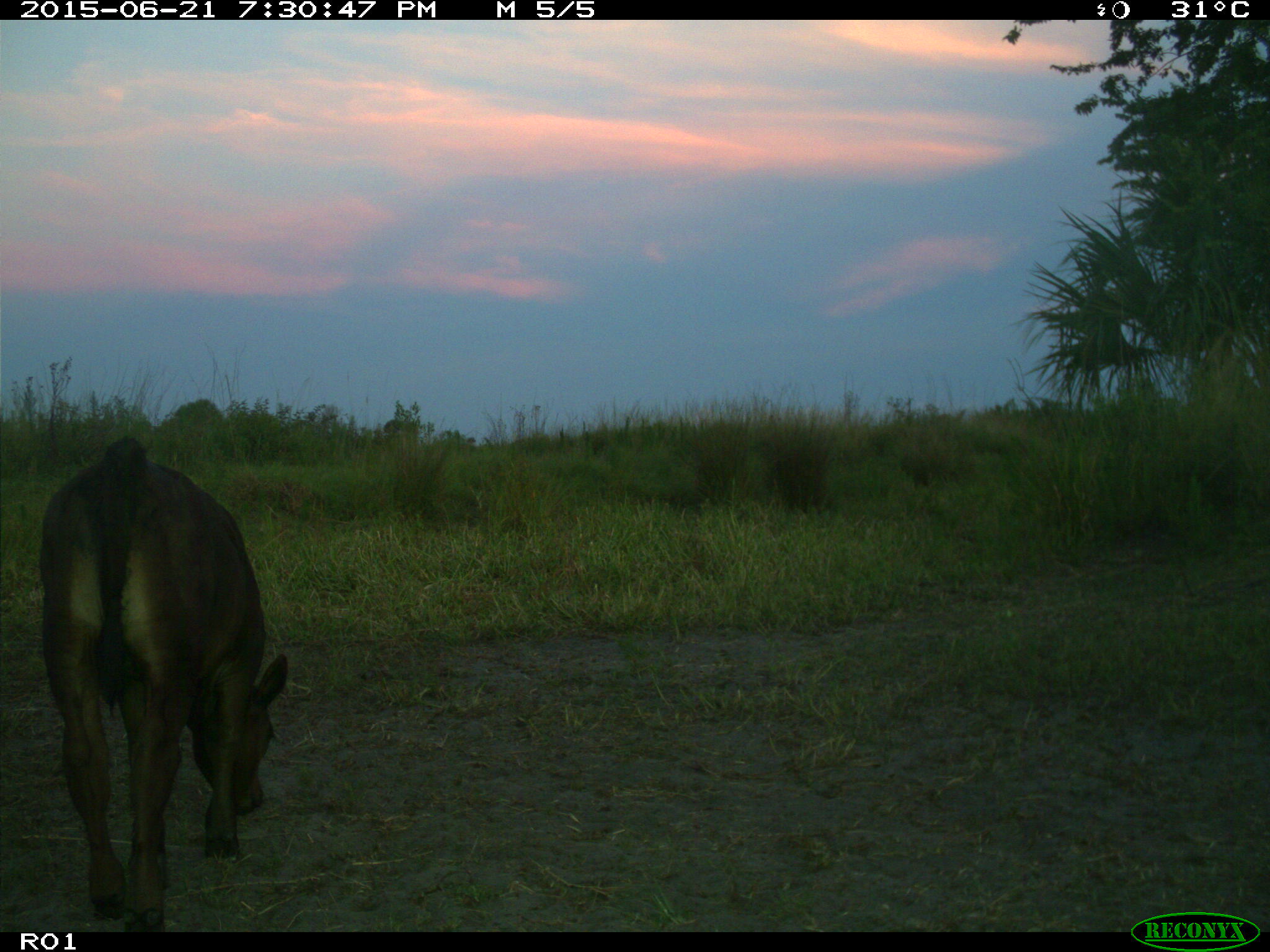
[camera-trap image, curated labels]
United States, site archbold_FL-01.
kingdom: Animalia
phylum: Chordata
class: Mammalia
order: Artiodactyla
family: Bovidae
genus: Bos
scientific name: Bos taurus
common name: domestic cow